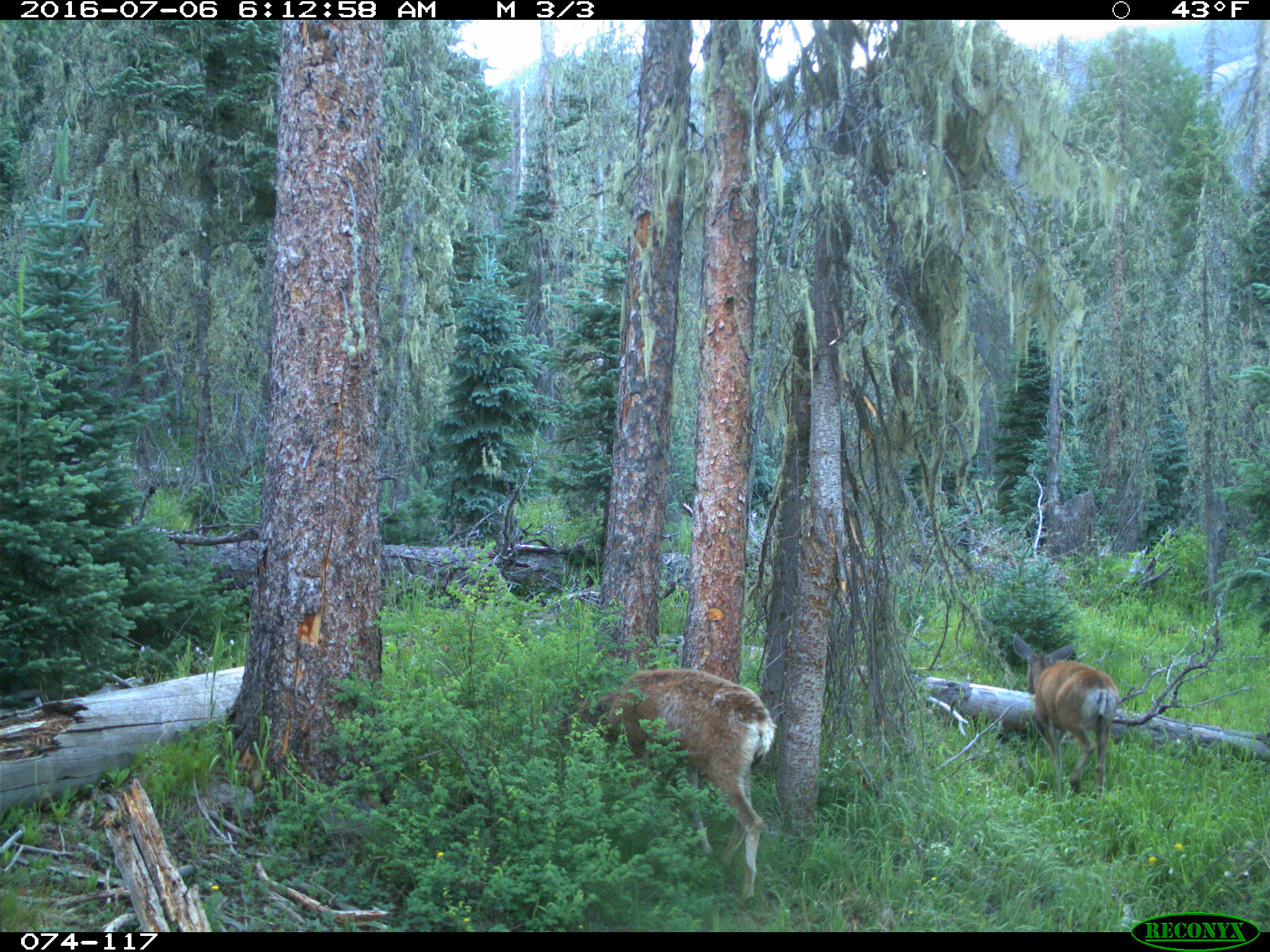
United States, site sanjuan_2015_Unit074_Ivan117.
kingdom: Animalia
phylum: Chordata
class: Mammalia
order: Artiodactyla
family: Cervidae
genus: Odocoileus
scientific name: Odocoileus hemionus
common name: mule deer